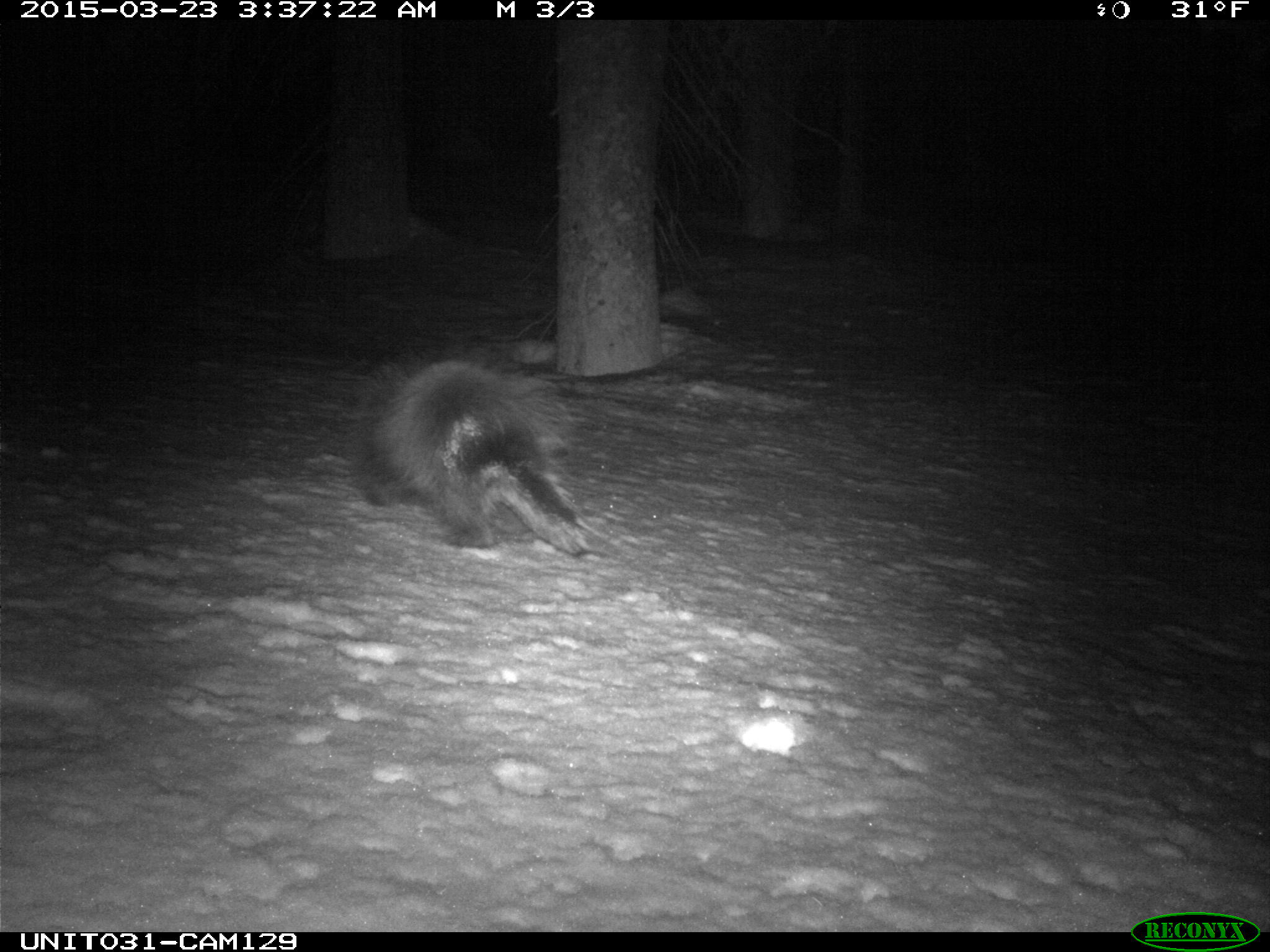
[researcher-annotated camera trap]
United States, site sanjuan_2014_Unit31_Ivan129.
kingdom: Animalia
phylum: Chordata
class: Mammalia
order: Rodentia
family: Erethizontidae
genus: Erethizon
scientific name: Erethizon dorsatum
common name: north american porcupine